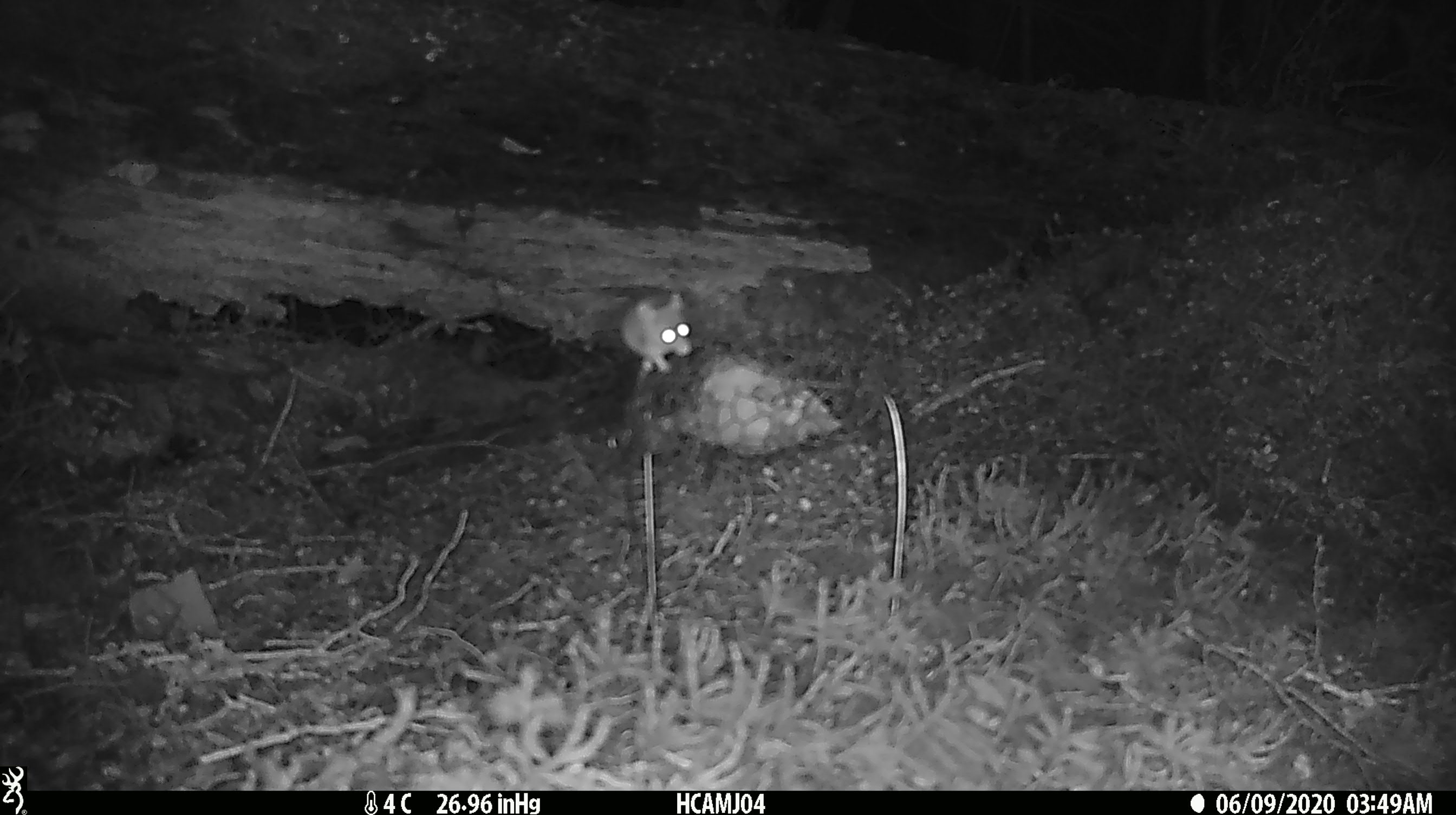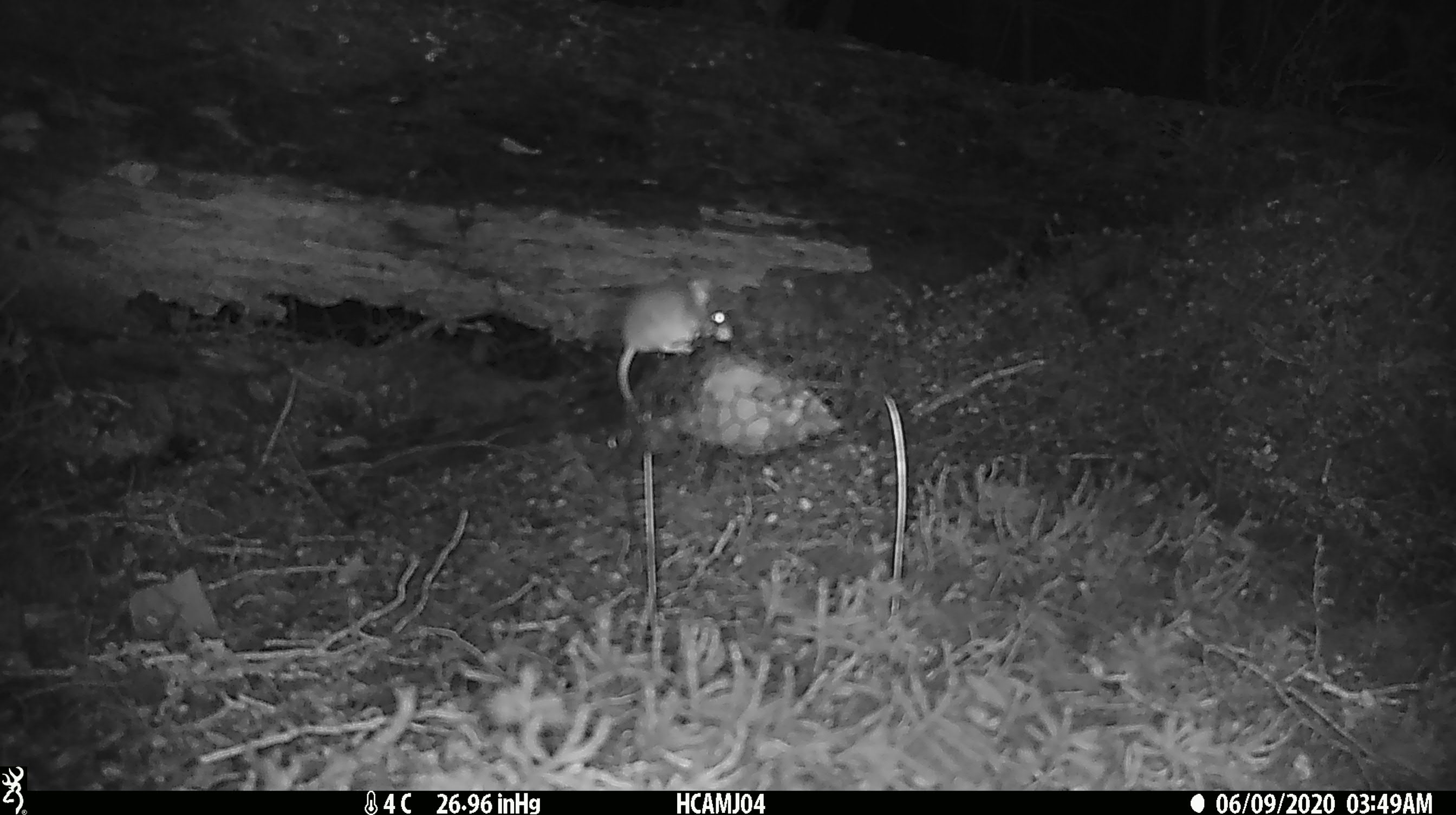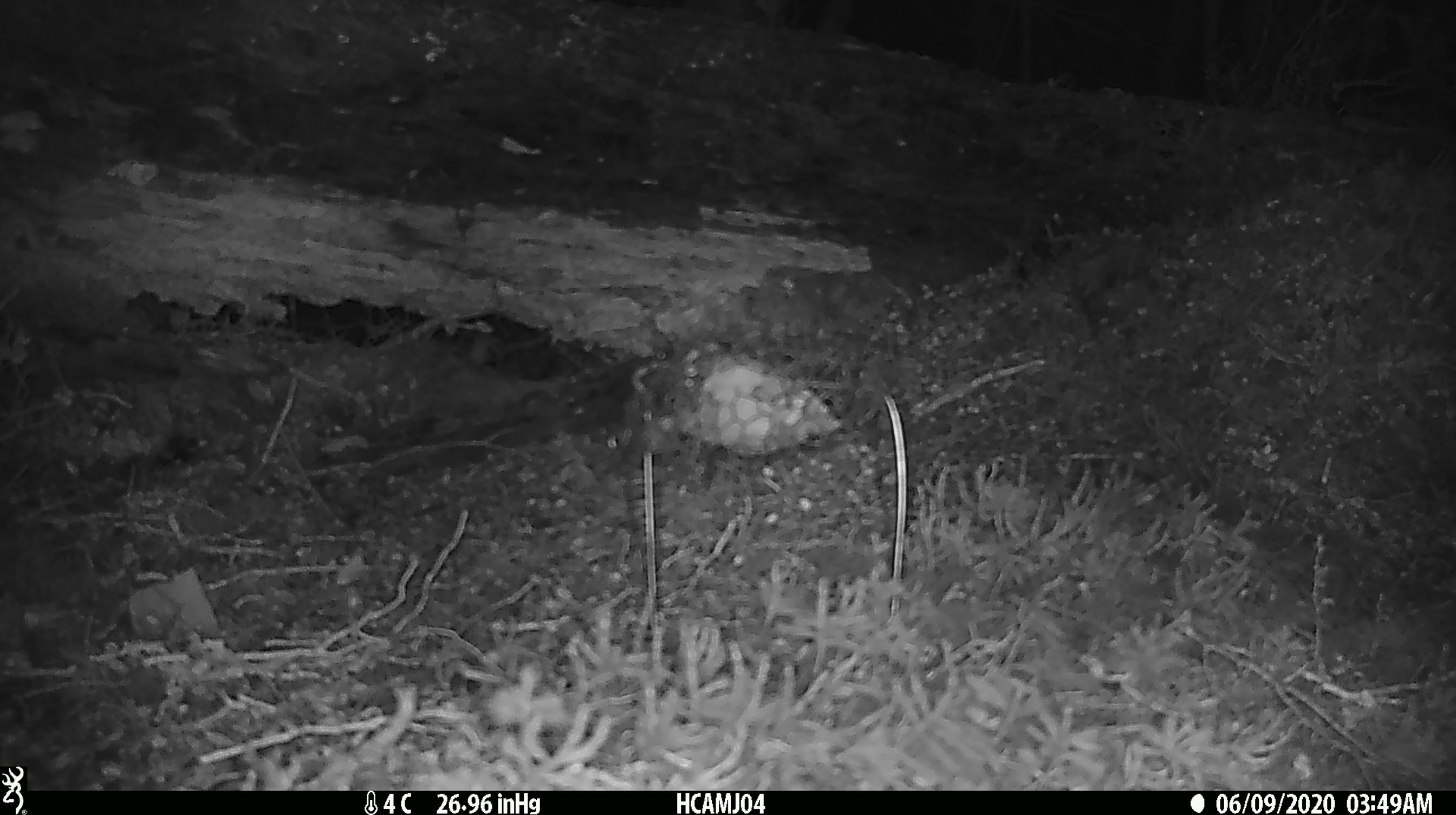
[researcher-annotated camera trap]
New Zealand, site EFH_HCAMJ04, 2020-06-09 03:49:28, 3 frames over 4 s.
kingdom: Animalia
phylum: Chordata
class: Mammalia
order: Rodentia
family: Muridae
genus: Mus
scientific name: Mus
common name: mouse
Mouse (Mus).